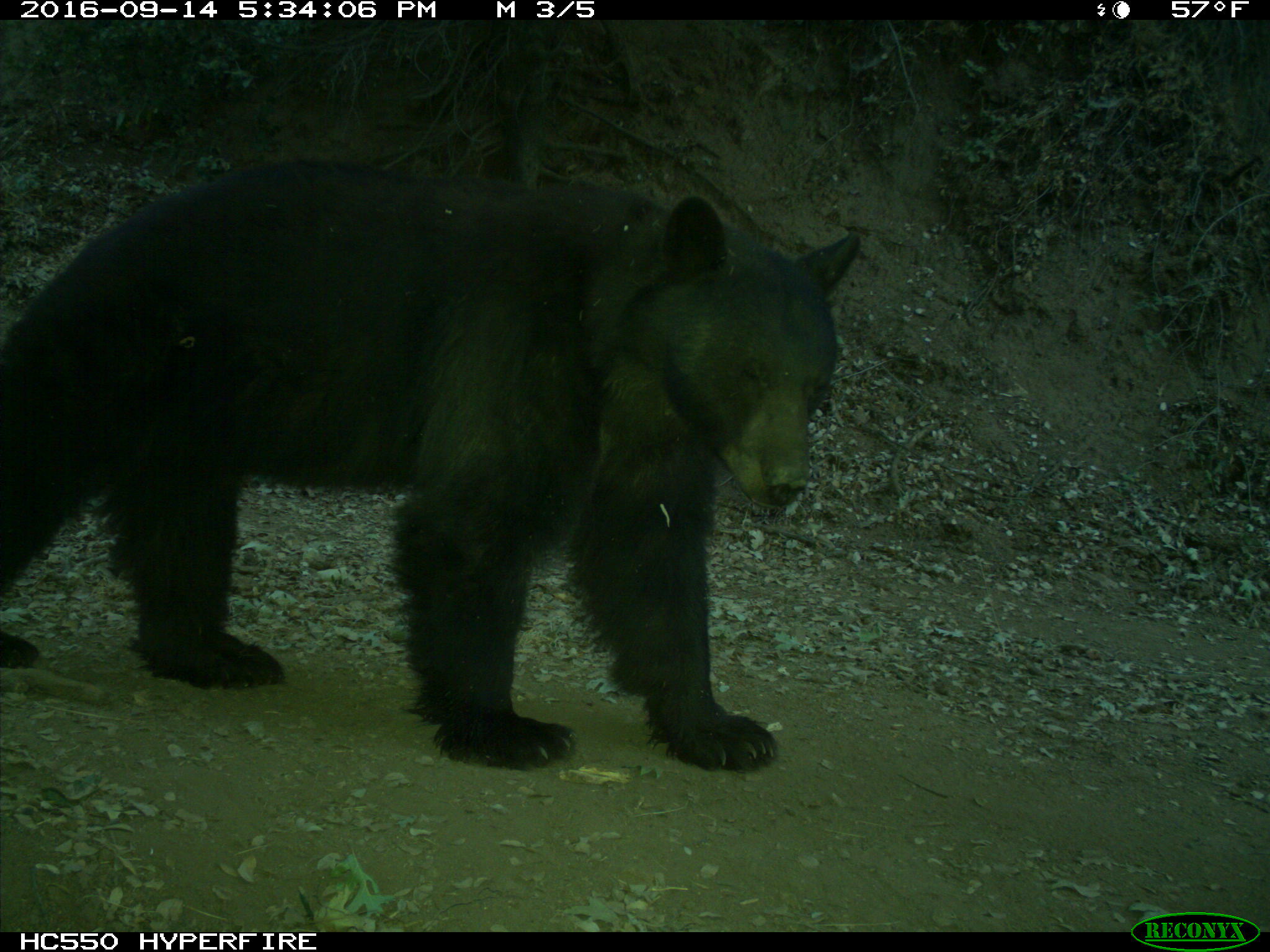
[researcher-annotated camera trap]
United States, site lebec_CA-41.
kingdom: Animalia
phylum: Chordata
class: Mammalia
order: Carnivora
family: Ursidae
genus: Ursus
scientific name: Ursus americanus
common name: american black bear